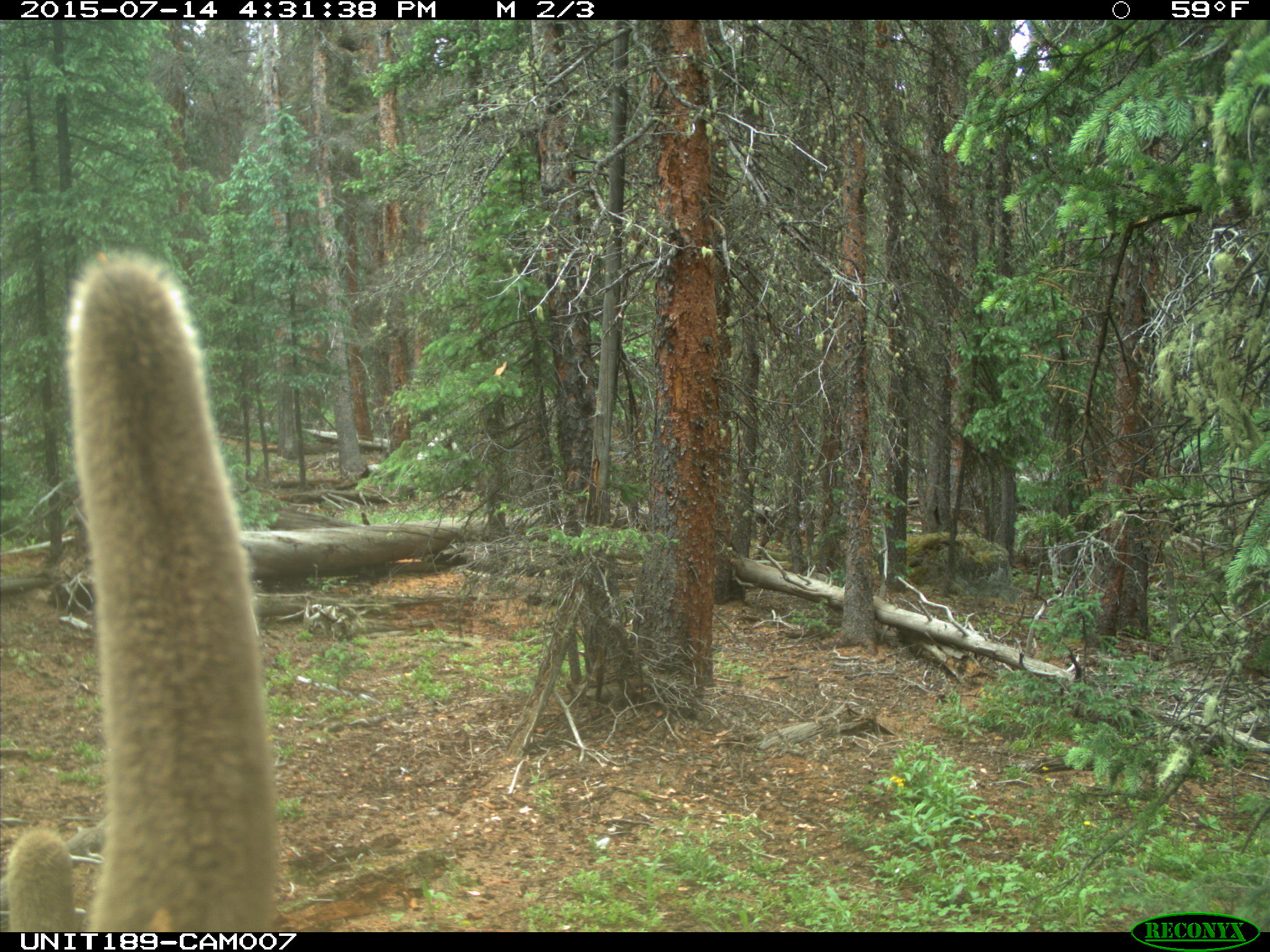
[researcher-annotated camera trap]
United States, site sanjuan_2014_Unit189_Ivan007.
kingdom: Animalia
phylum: Chordata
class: Mammalia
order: Artiodactyla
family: Cervidae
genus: Cervus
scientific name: Cervus elaphus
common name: red deer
Cervus elaphus (red deer).